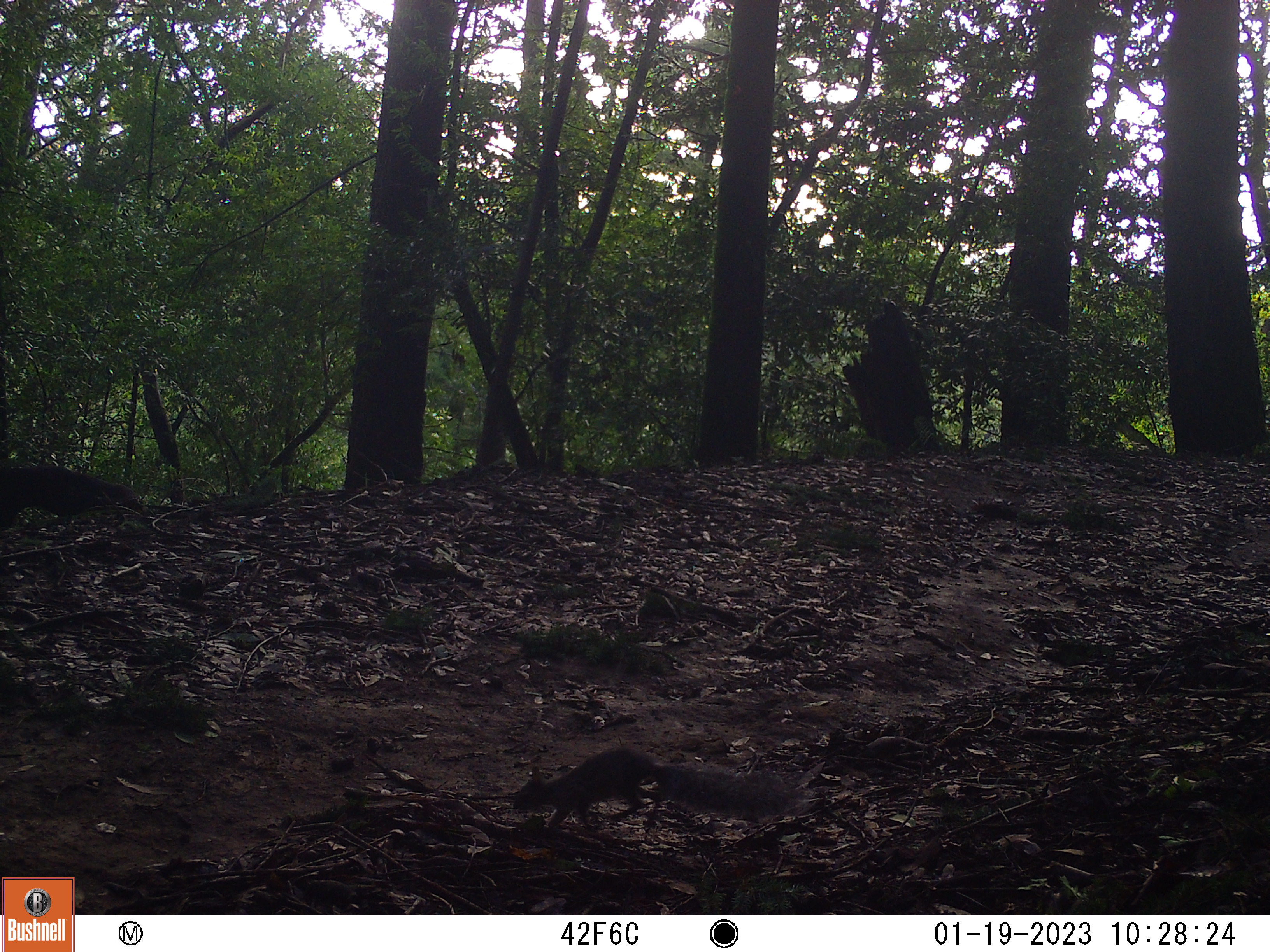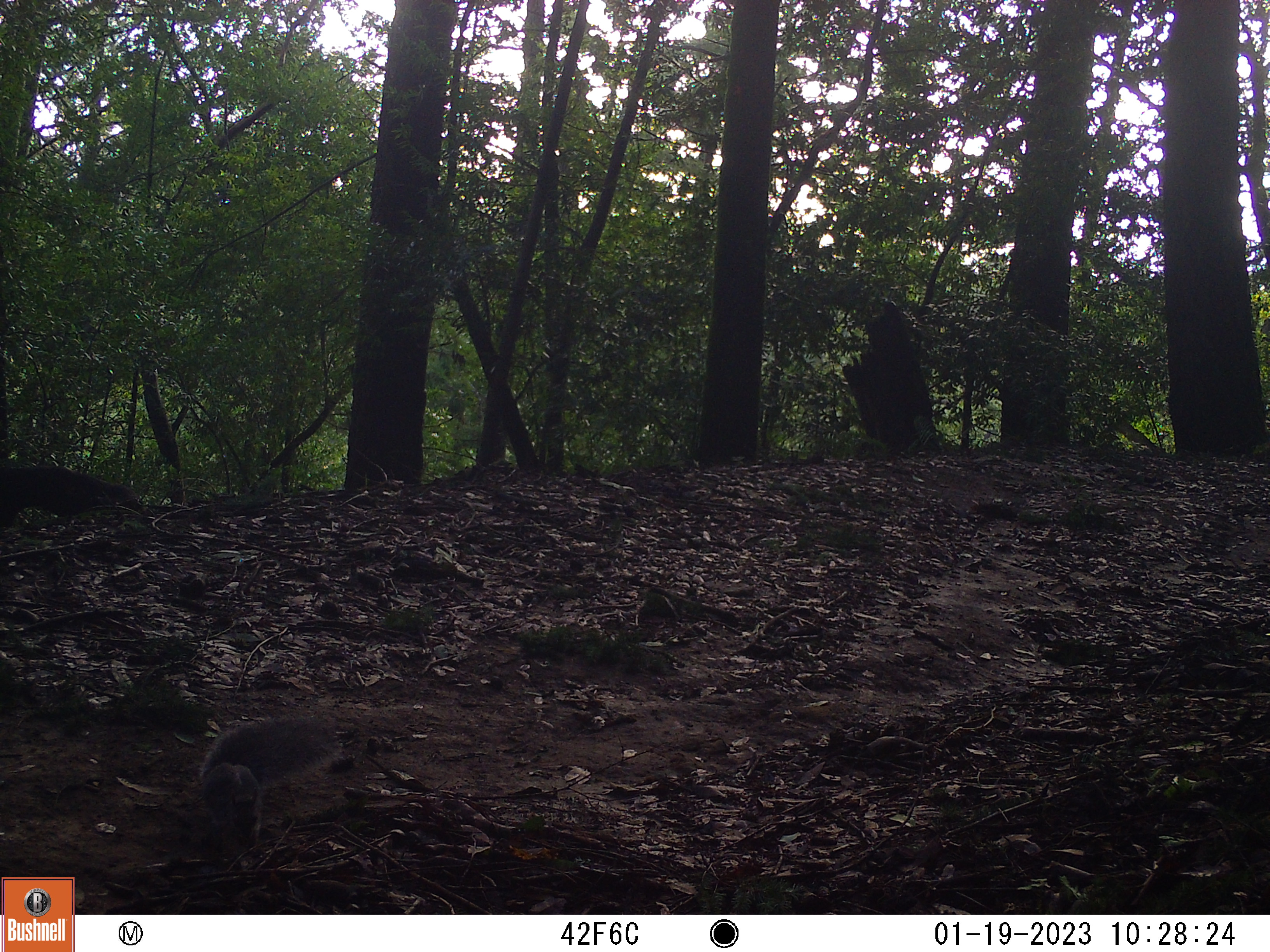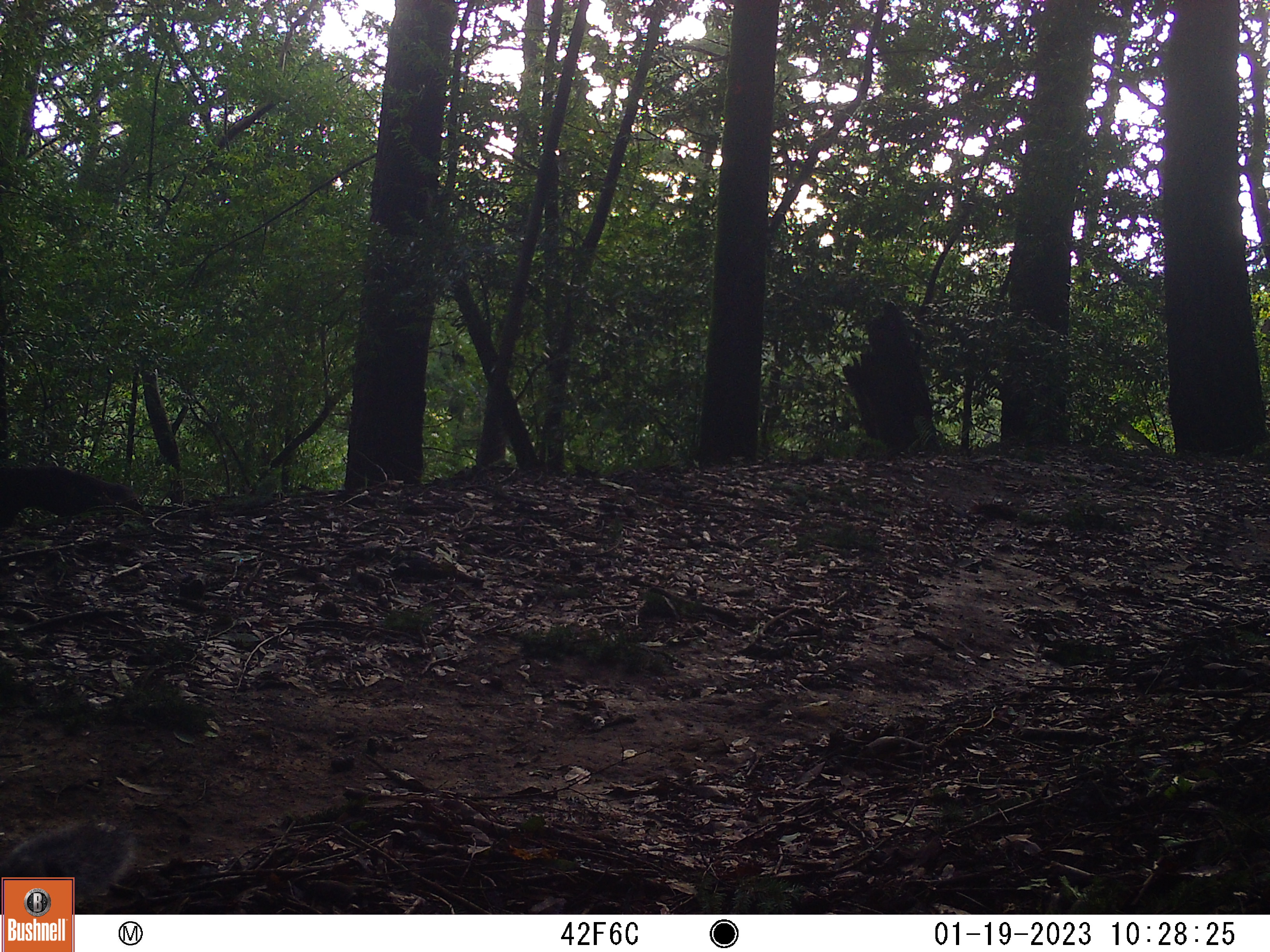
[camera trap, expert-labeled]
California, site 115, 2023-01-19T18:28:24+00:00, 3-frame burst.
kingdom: Animalia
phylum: Chordata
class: Mammalia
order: Rodentia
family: Sciuridae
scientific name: Sciuridae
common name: squirrel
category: unknown squirrel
Unknown squirrel (squirrel) (Sciuridae).